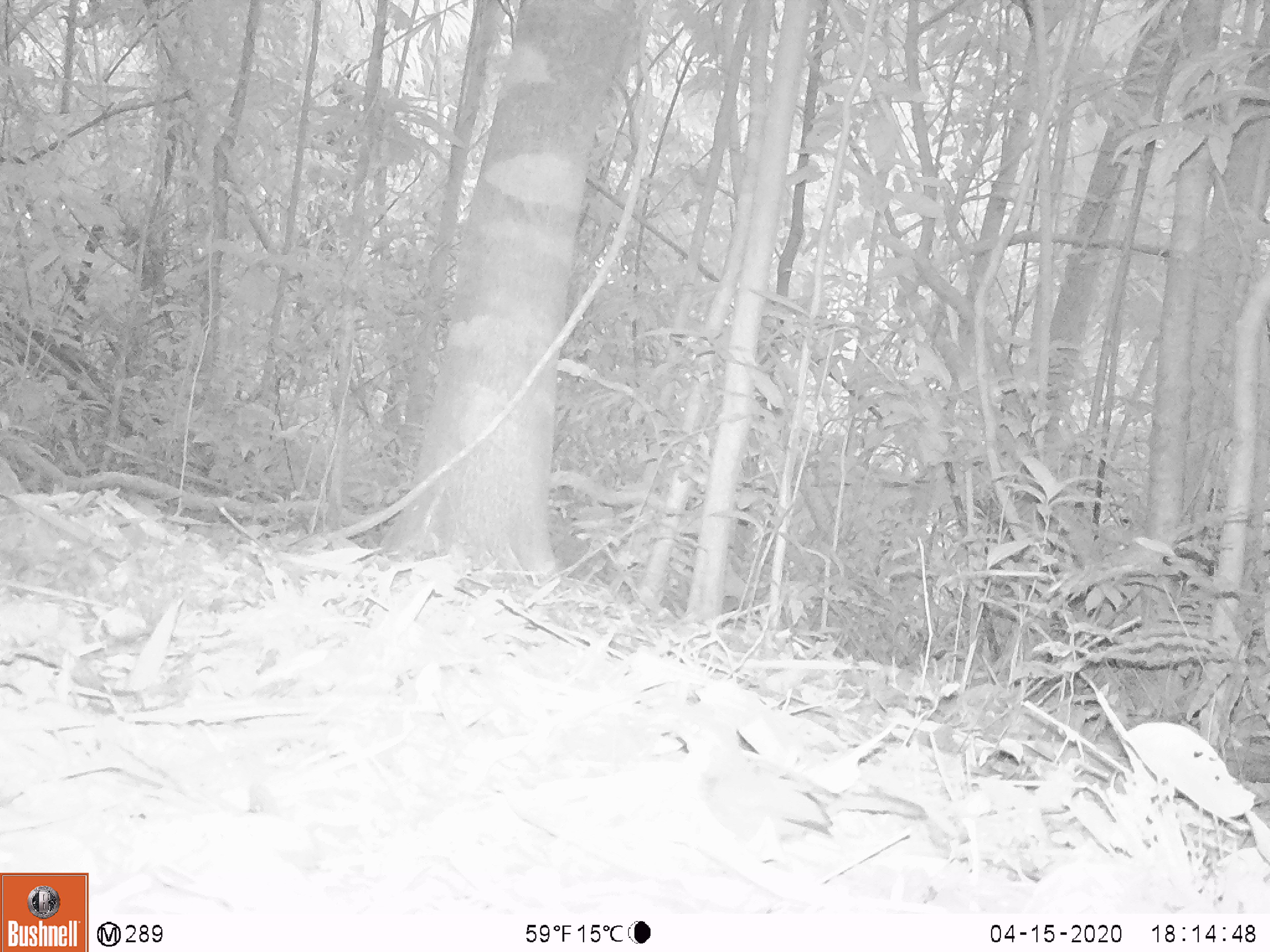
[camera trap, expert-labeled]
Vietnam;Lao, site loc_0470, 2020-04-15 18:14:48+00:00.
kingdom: Animalia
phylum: Chordata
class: Aves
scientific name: Aves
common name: bird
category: unidentified bird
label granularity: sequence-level